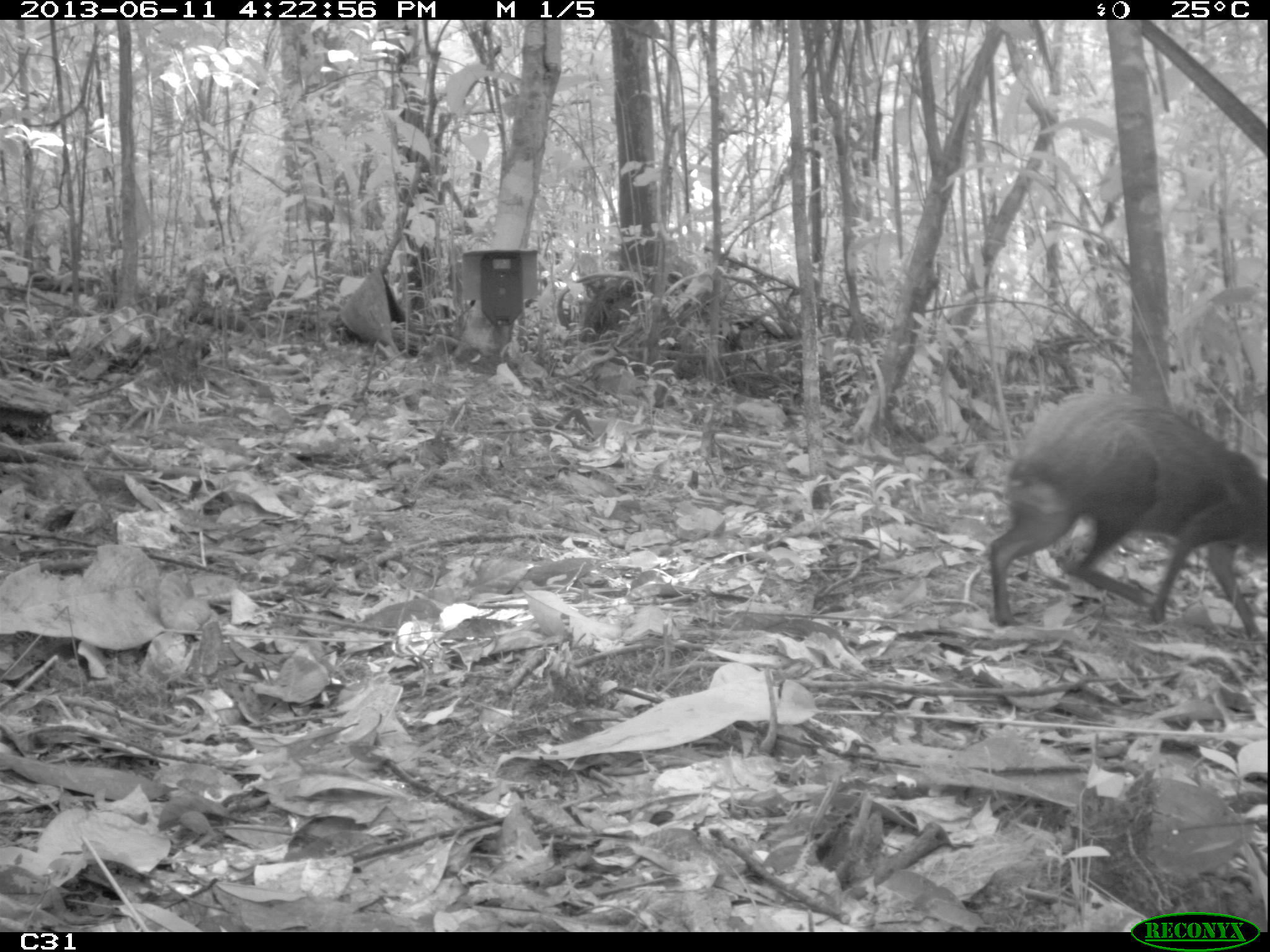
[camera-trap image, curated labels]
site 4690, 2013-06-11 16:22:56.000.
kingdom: Animalia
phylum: Chordata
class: Mammalia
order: Rodentia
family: Dasyproctidae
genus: Dasyprocta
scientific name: Dasyprocta leporina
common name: red-rumped agouti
Dasyprocta leporina (red-rumped agouti), count 1, age adult.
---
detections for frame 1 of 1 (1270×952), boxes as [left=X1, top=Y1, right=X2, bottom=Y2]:
dasyprocta leporina: [left=987, top=390, right=1265, bottom=643]